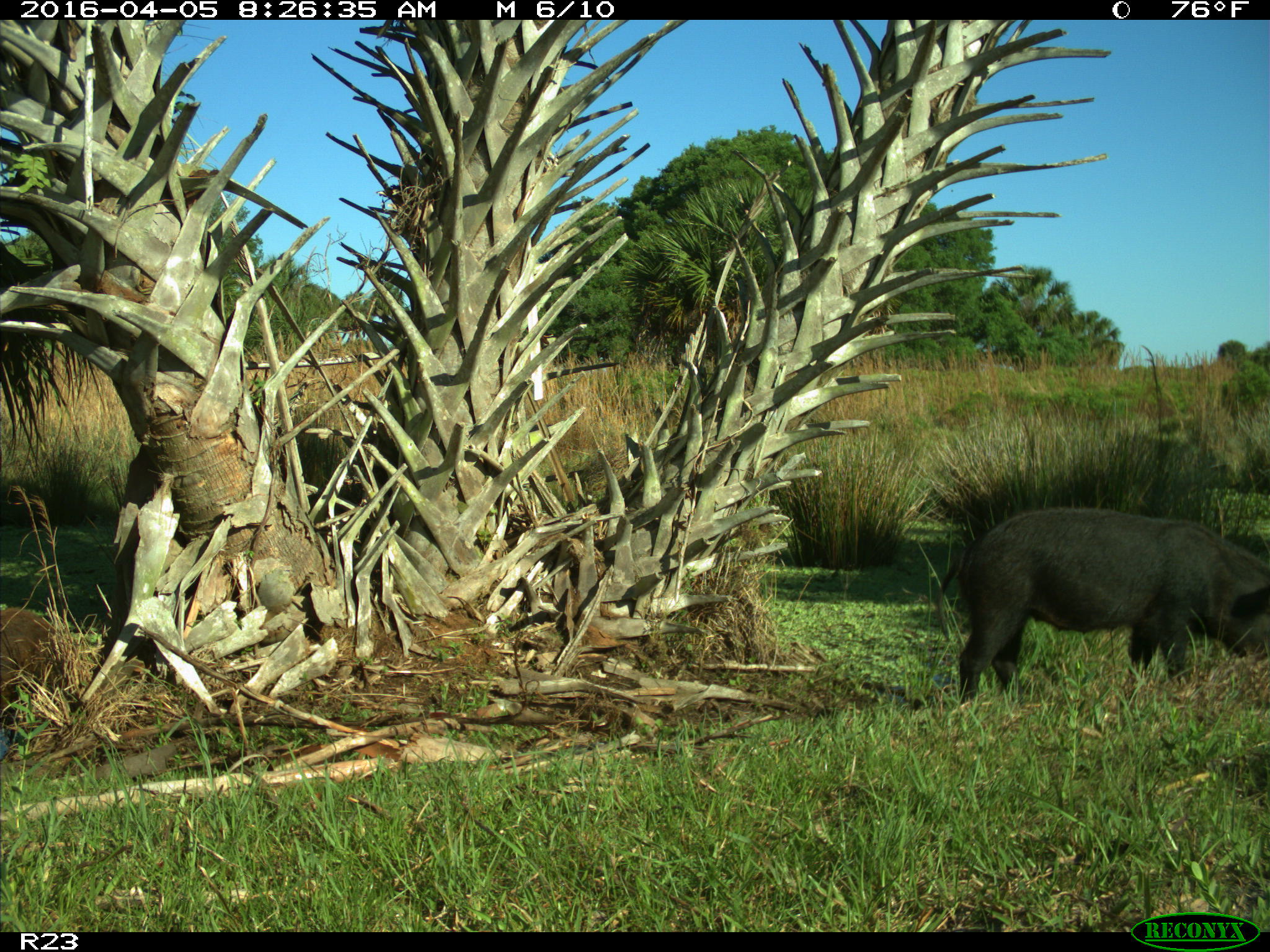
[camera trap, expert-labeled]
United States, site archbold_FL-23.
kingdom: Animalia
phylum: Chordata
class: Mammalia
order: Artiodactyla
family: Suidae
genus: Sus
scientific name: Sus scrofa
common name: wild boar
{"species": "Sus scrofa (wild boar)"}